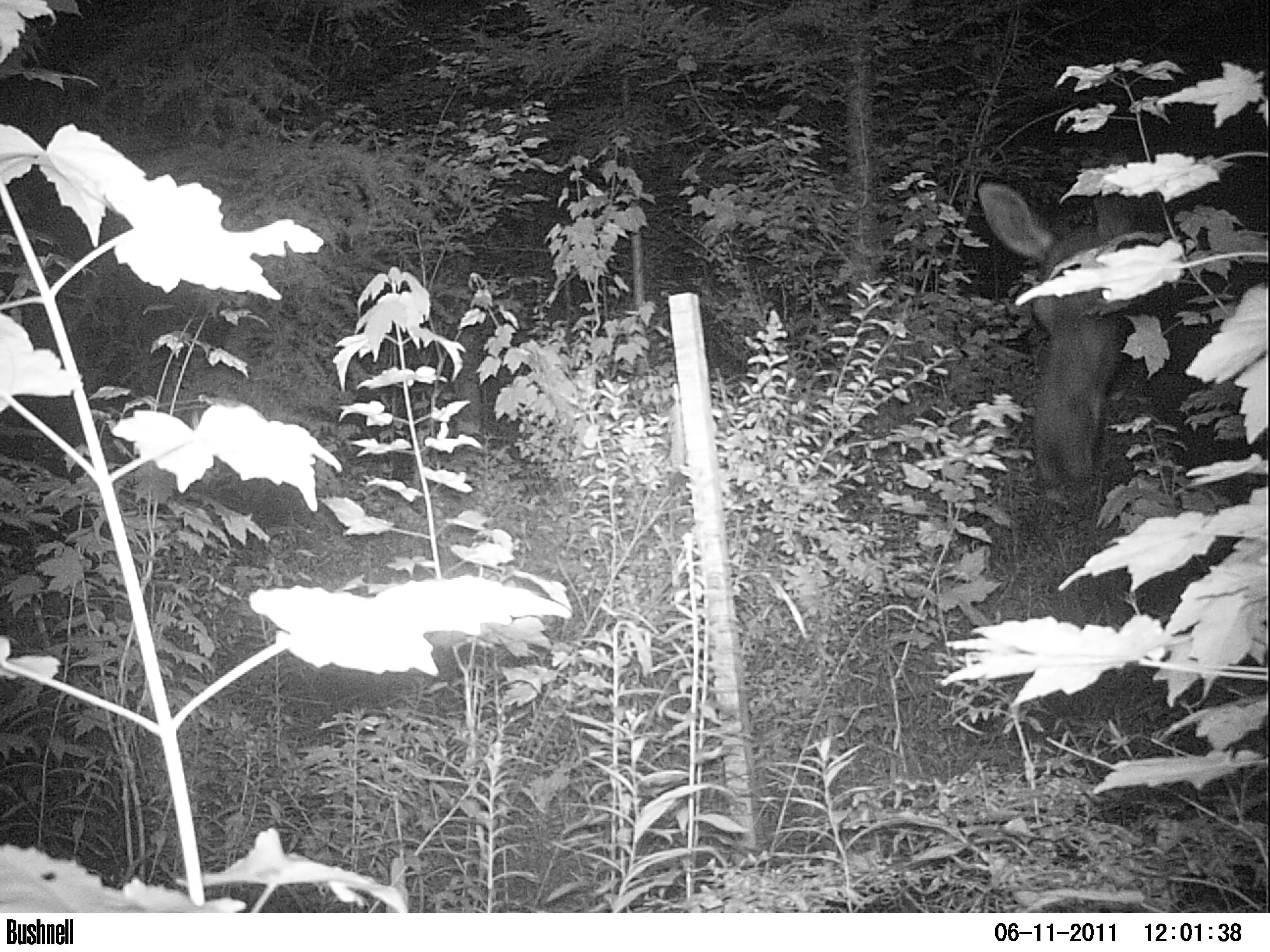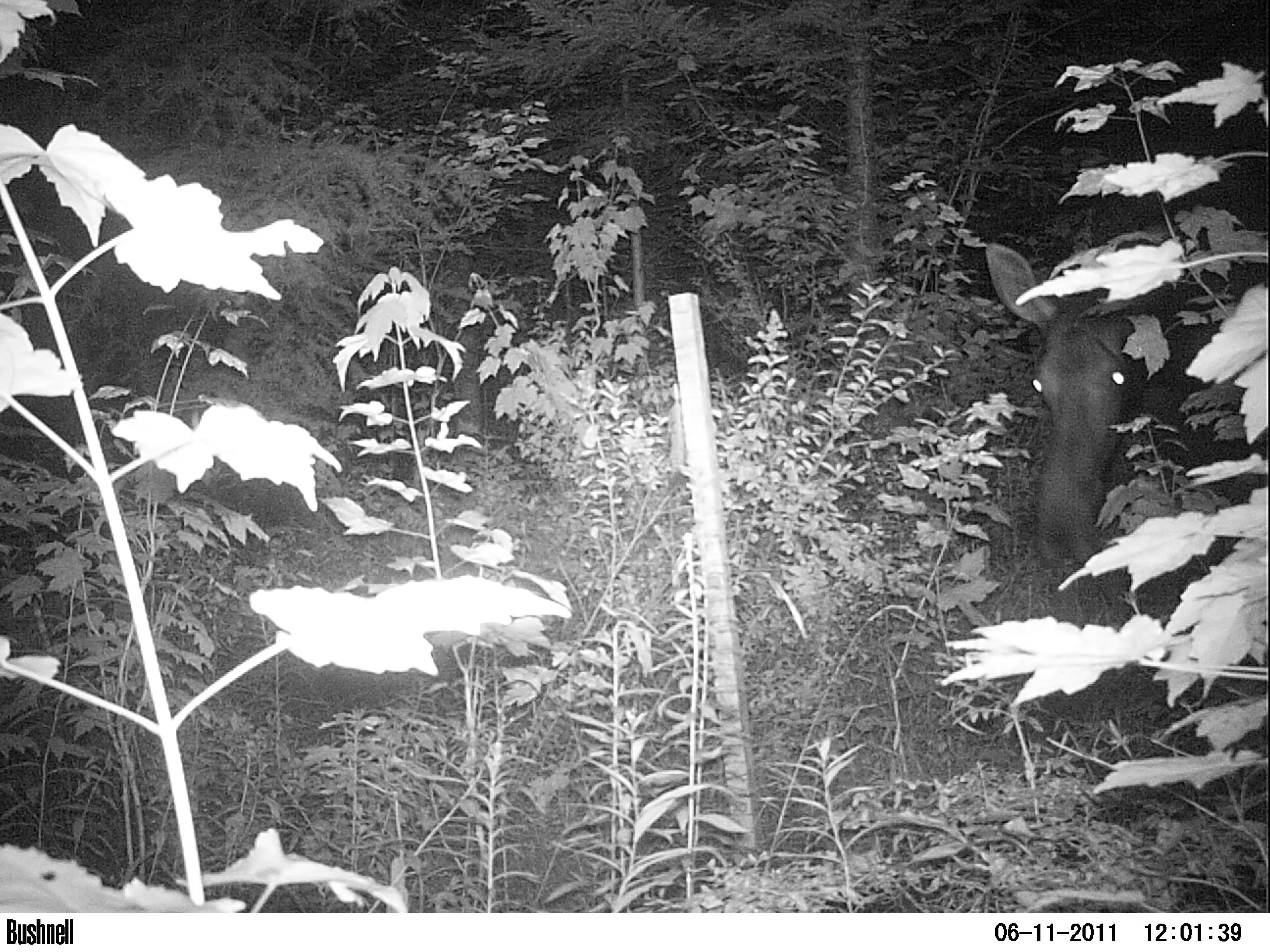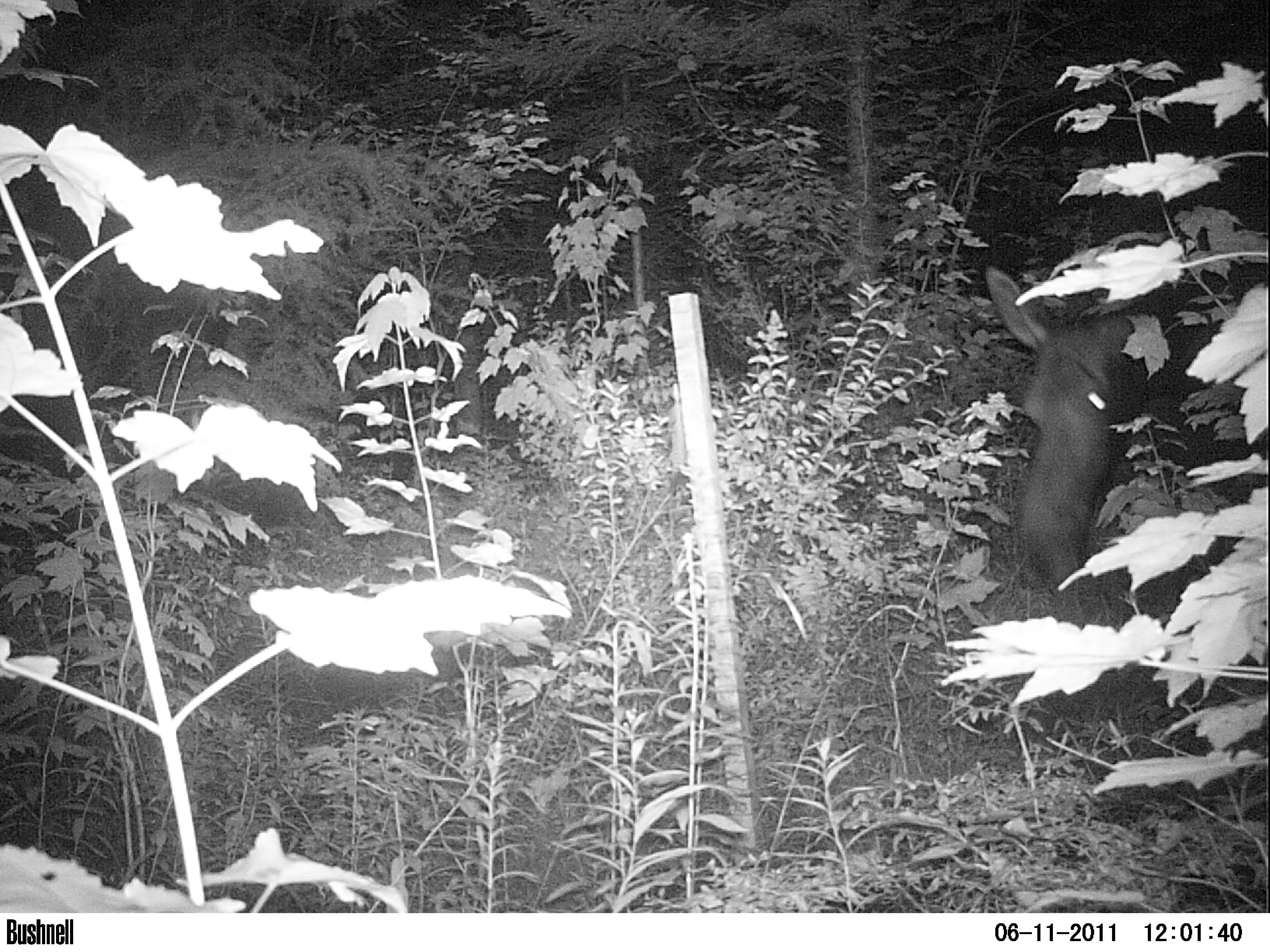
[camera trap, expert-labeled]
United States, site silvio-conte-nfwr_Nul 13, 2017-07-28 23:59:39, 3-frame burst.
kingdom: Animalia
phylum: Chordata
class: Mammalia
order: Artiodactyla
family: Cervidae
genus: Alces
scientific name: Alces alces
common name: moose